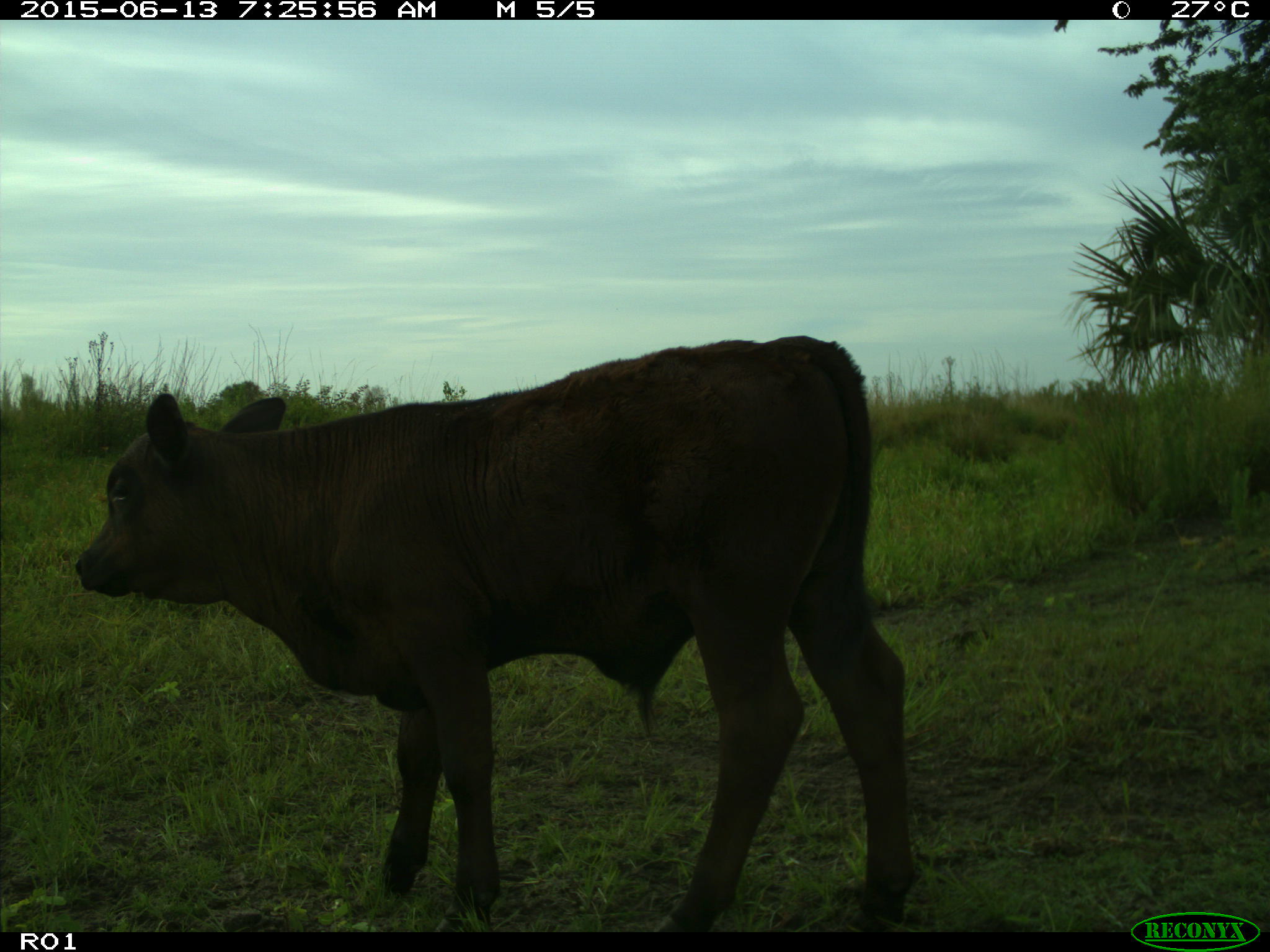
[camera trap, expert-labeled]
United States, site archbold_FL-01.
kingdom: Animalia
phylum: Chordata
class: Mammalia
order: Artiodactyla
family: Bovidae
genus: Bos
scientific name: Bos taurus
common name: domestic cow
Bos taurus (domestic cow).